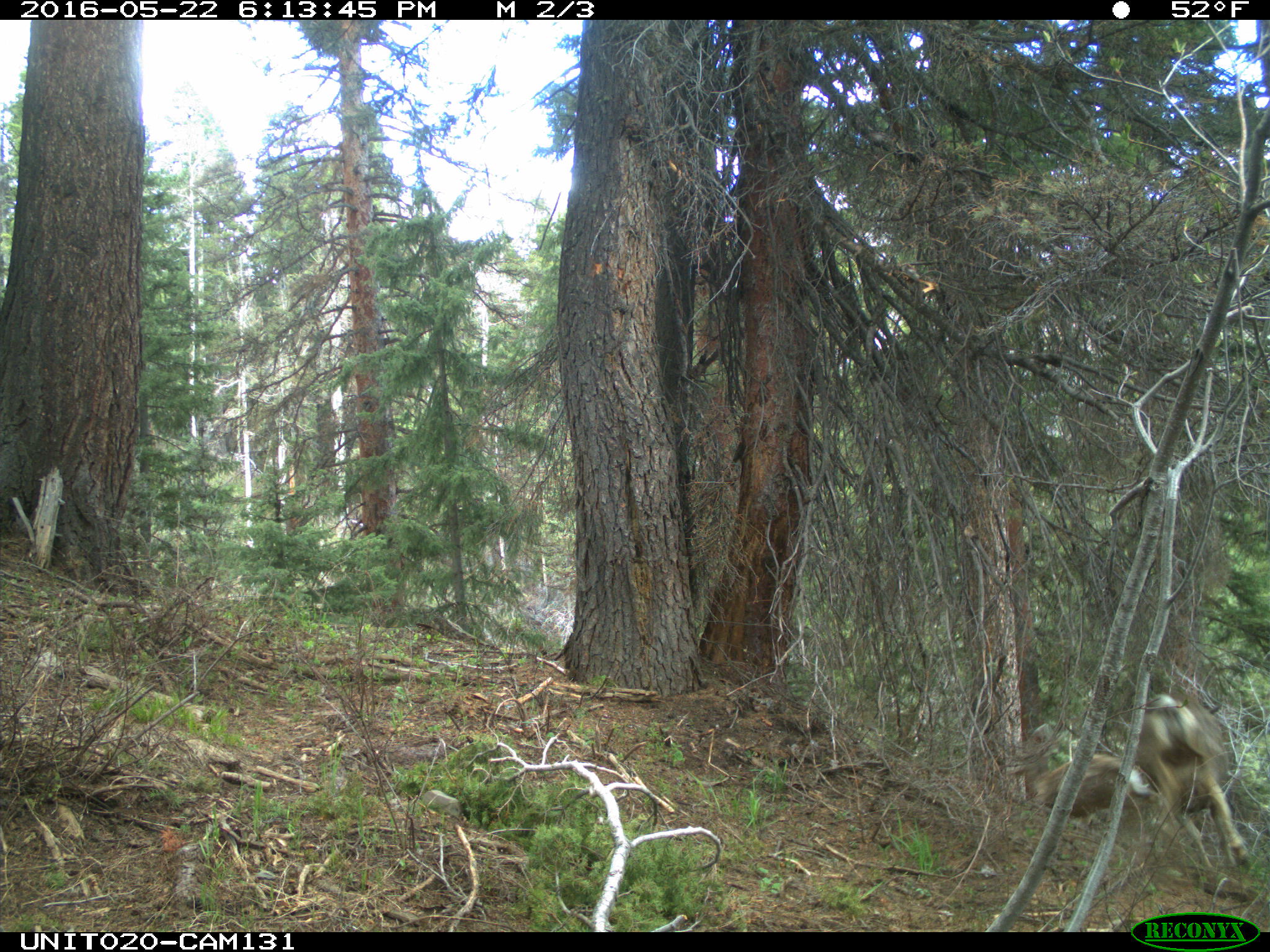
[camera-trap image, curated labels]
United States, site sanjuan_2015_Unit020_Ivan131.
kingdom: Animalia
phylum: Chordata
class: Mammalia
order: Artiodactyla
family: Cervidae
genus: Odocoileus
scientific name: Odocoileus hemionus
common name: mule deer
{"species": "Odocoileus hemionus (mule deer)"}